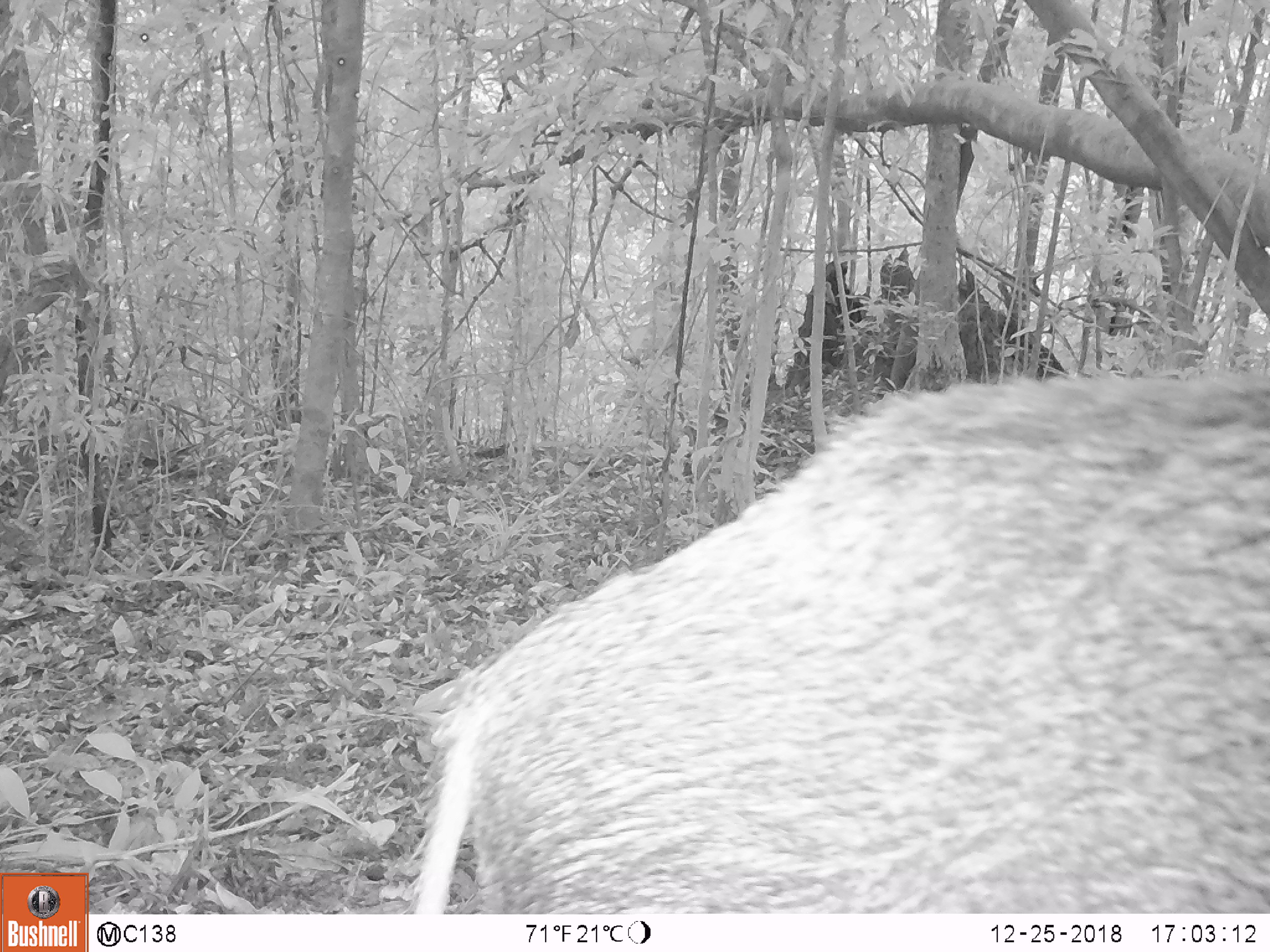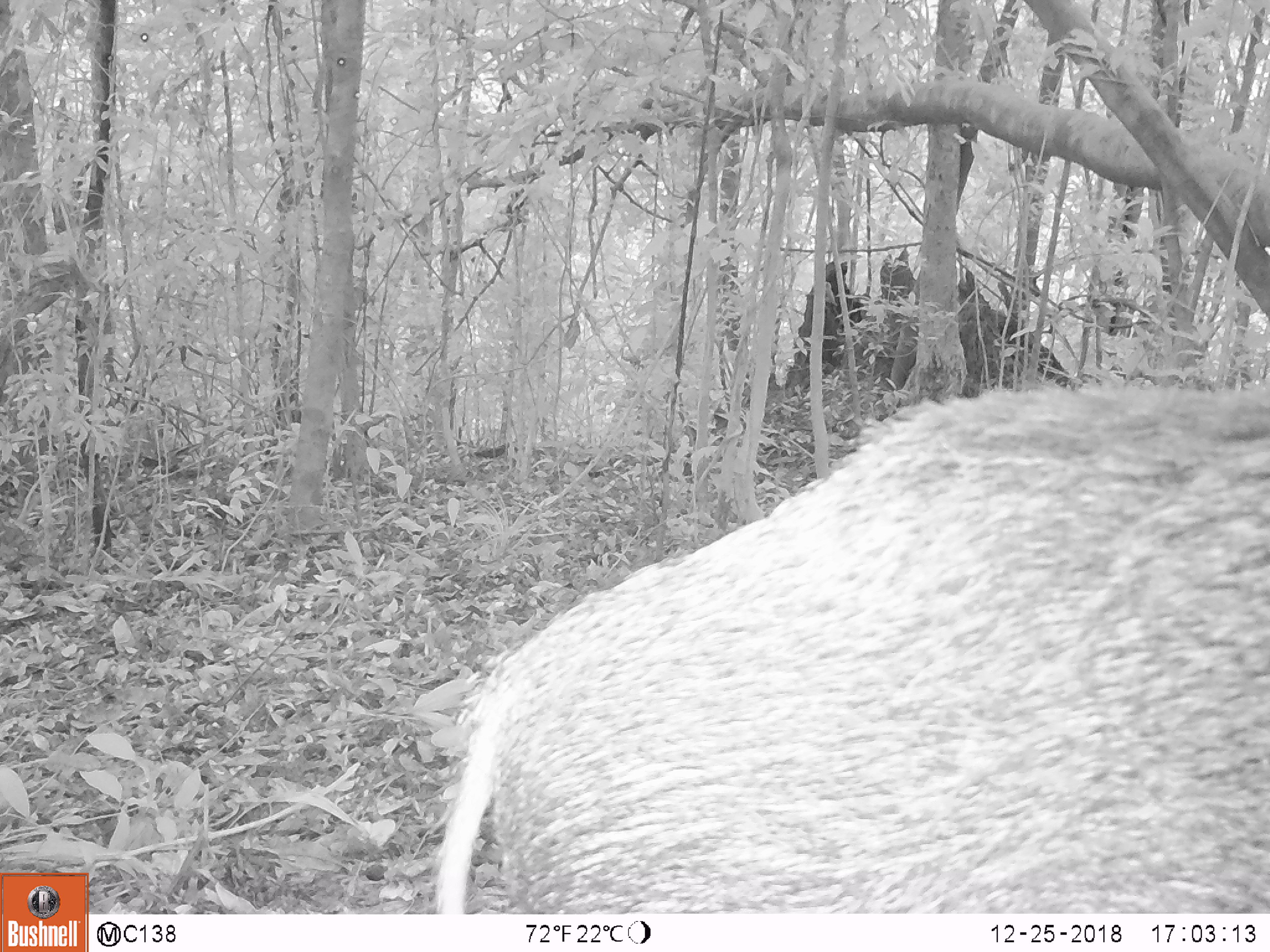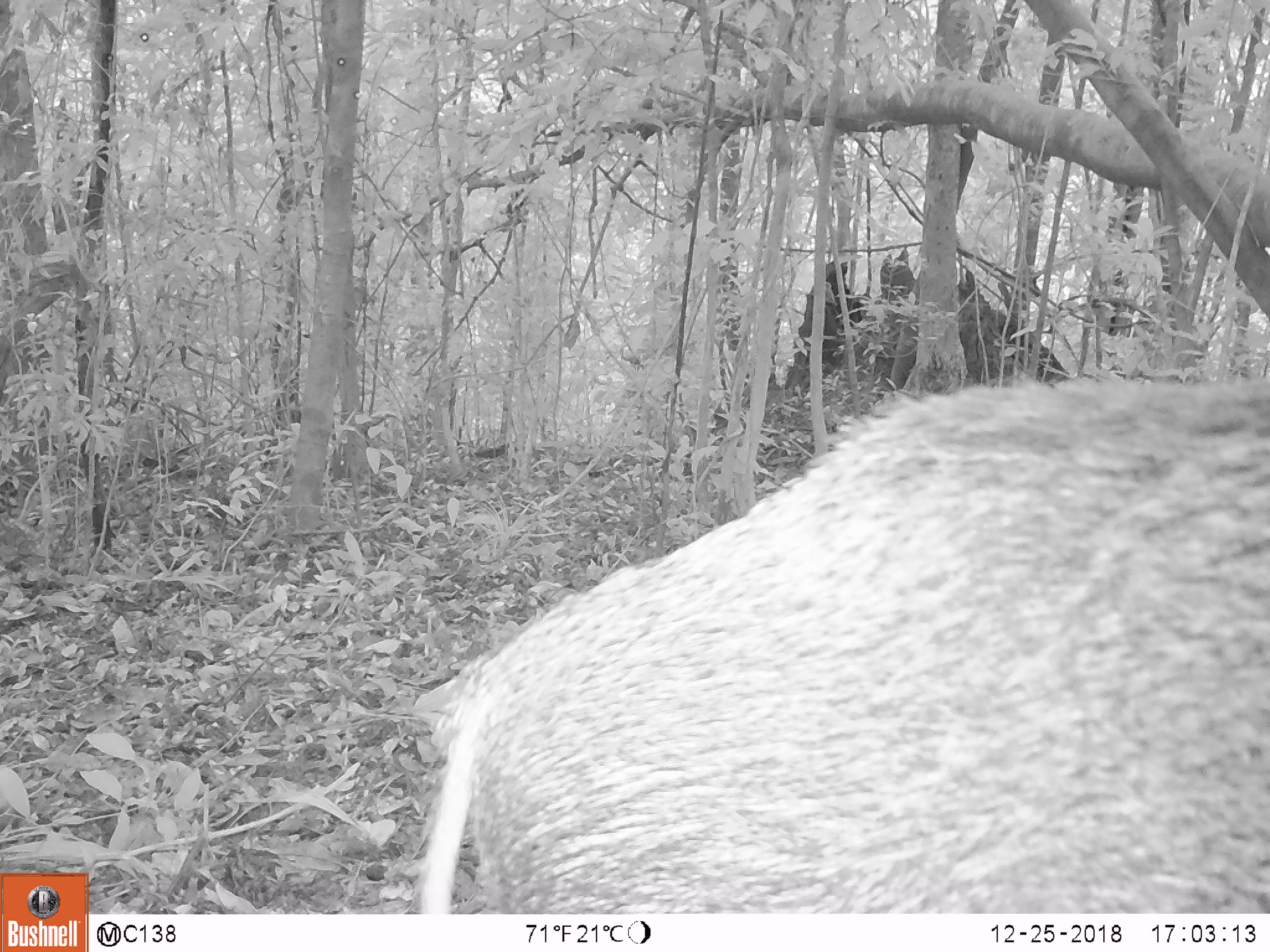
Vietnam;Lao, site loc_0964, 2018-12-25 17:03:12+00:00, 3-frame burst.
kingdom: Animalia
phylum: Chordata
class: Mammalia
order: Artiodactyla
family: Suidae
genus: Sus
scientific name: Sus scrofa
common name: eurasian wild pig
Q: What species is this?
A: Eurasian wild pig (Sus scrofa).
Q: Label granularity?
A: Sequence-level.